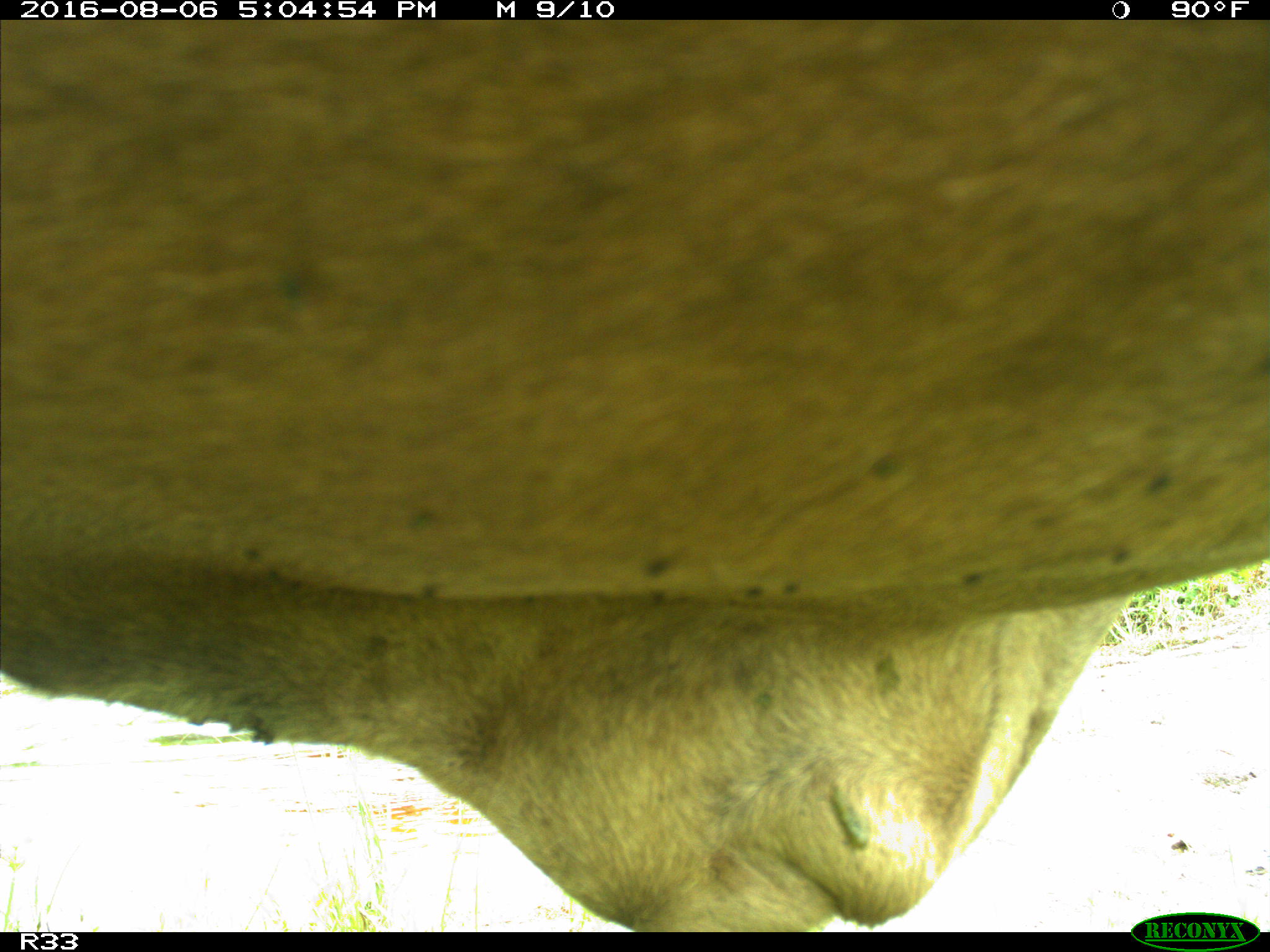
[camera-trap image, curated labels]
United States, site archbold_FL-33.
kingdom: Animalia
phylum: Chordata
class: Mammalia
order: Artiodactyla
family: Bovidae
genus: Bos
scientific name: Bos taurus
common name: domestic cow